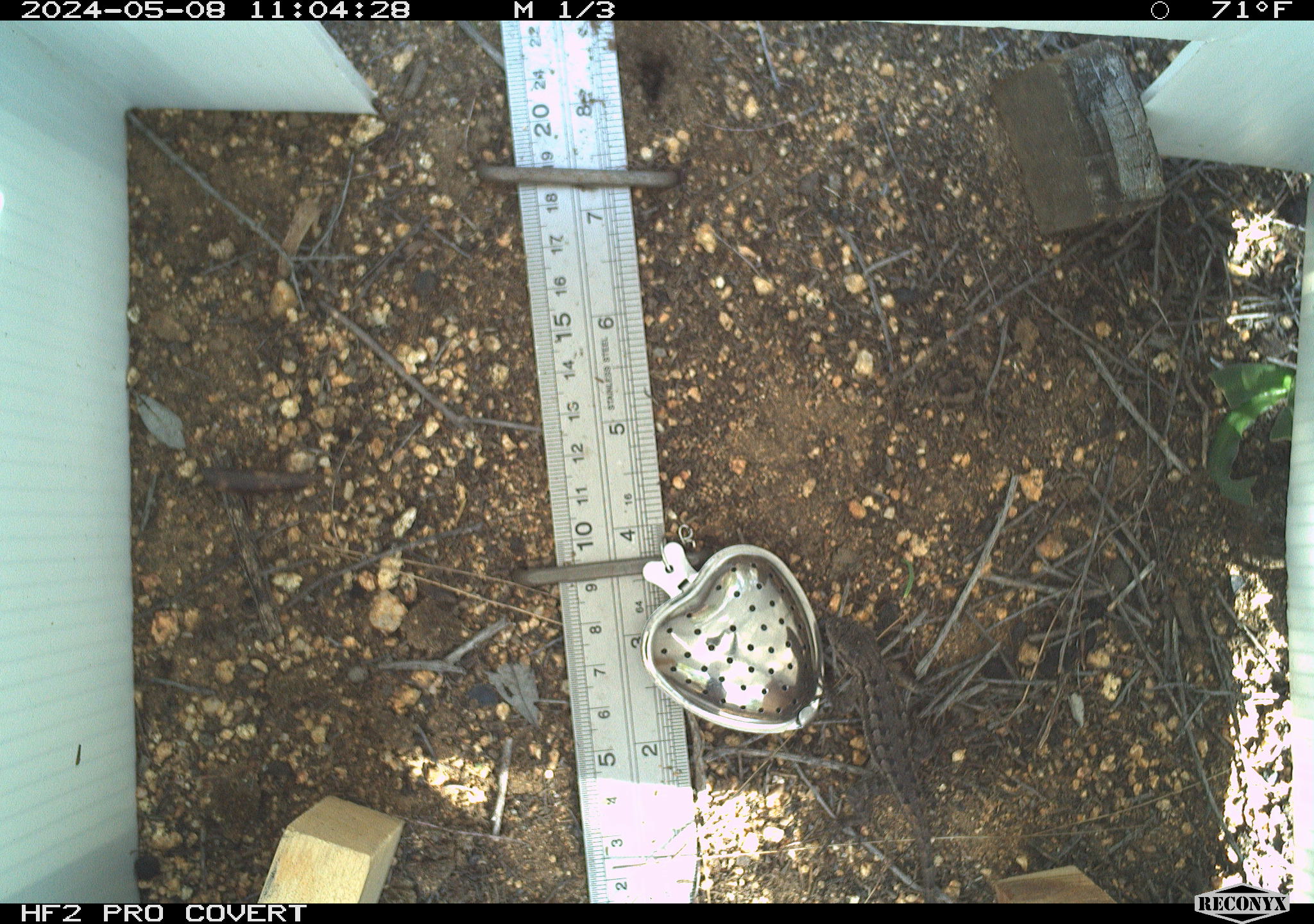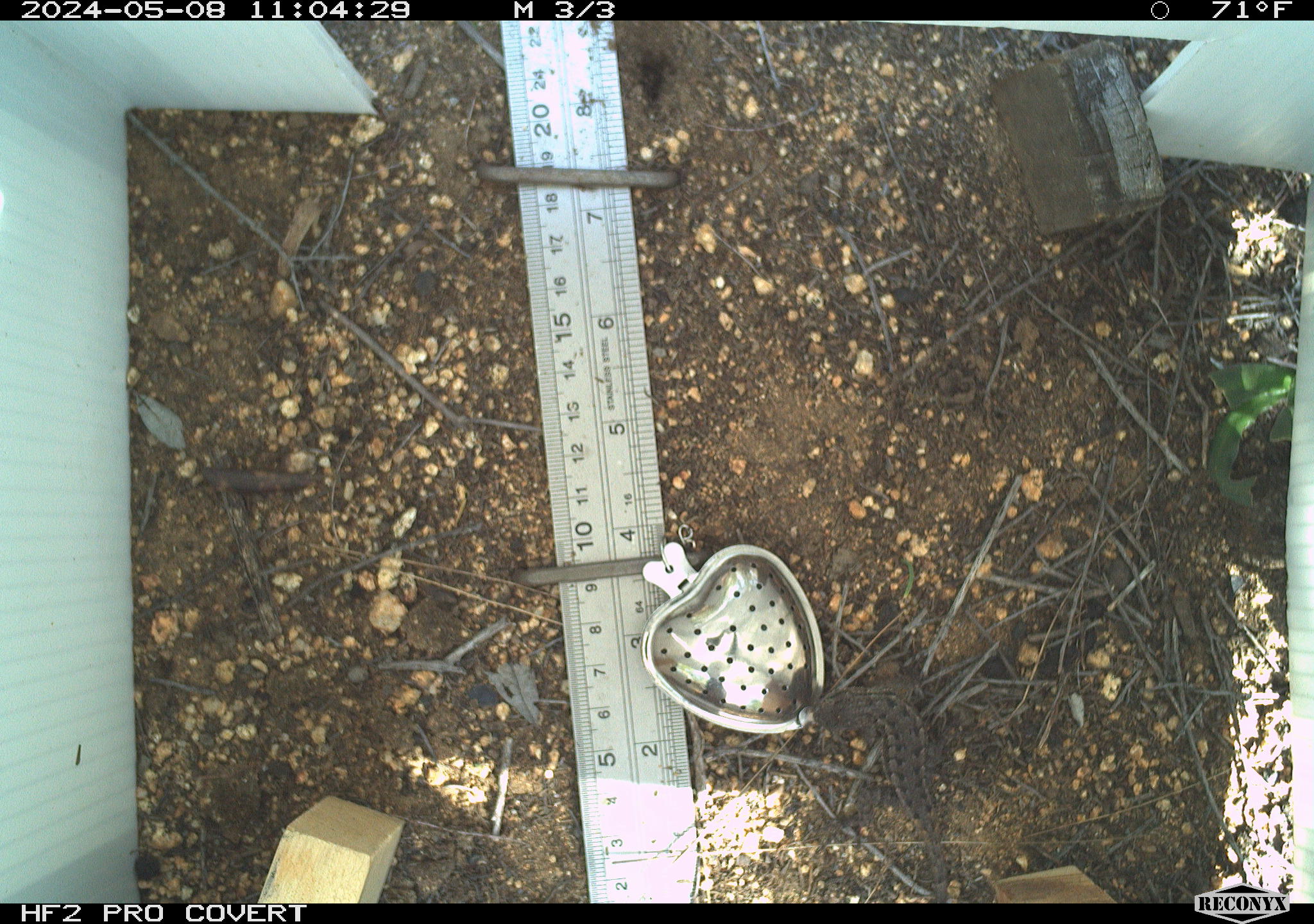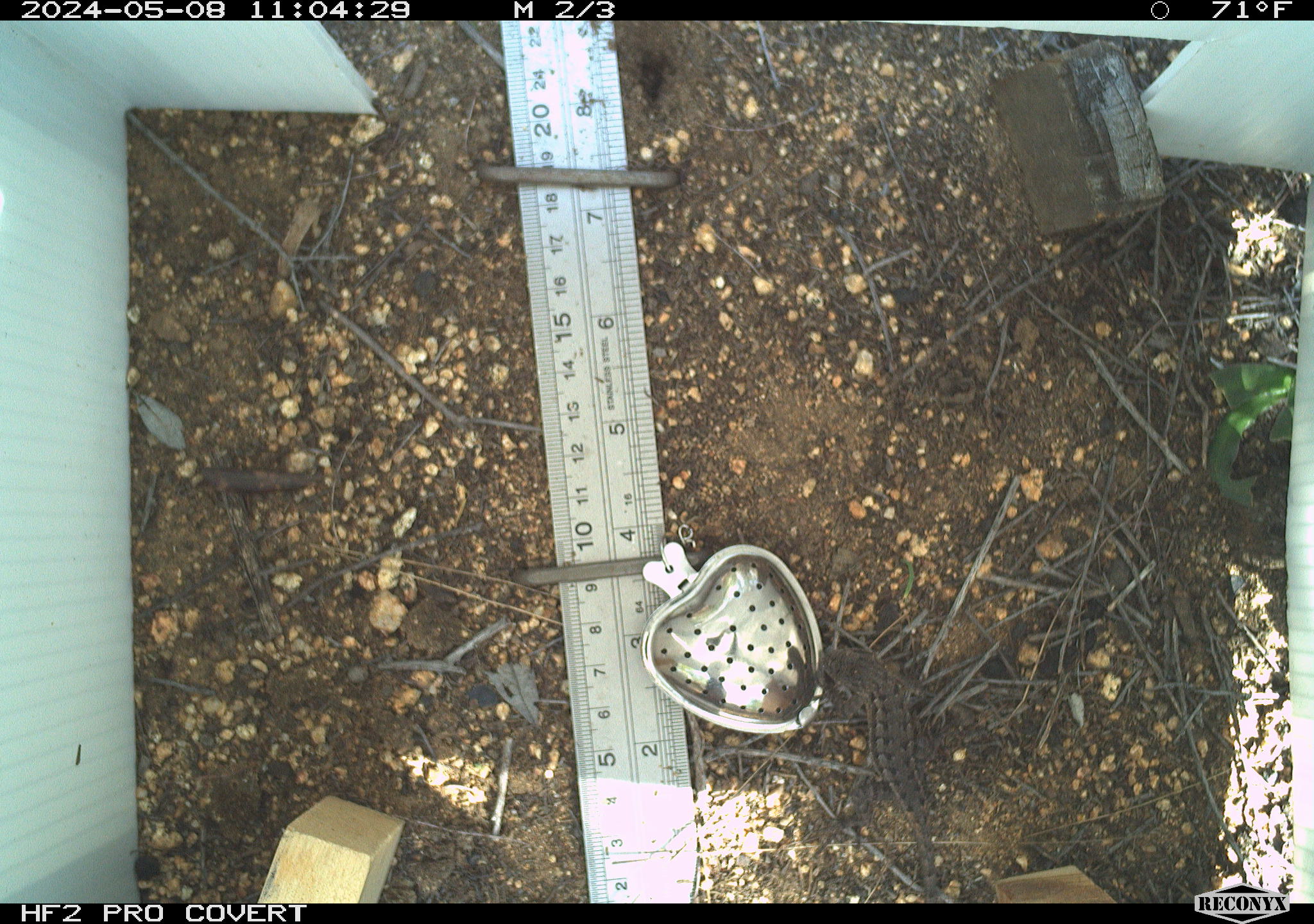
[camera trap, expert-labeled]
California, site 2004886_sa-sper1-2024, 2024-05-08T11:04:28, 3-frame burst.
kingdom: Animalia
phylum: Chordata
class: Reptilia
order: Squamata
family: Phrynosomatidae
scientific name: Phrynosomatidae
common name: phrynosomatid lizards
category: phrynosomatidae family